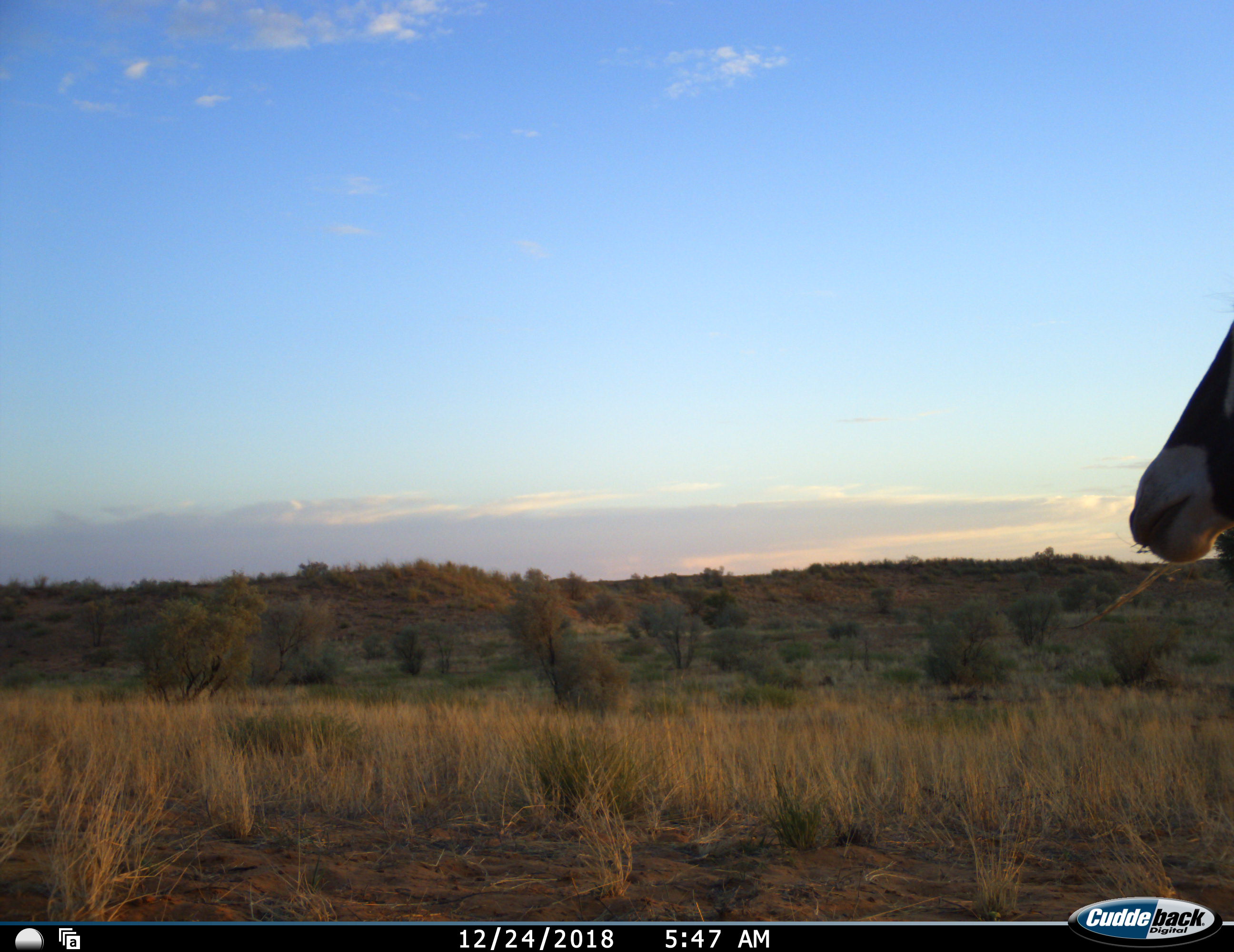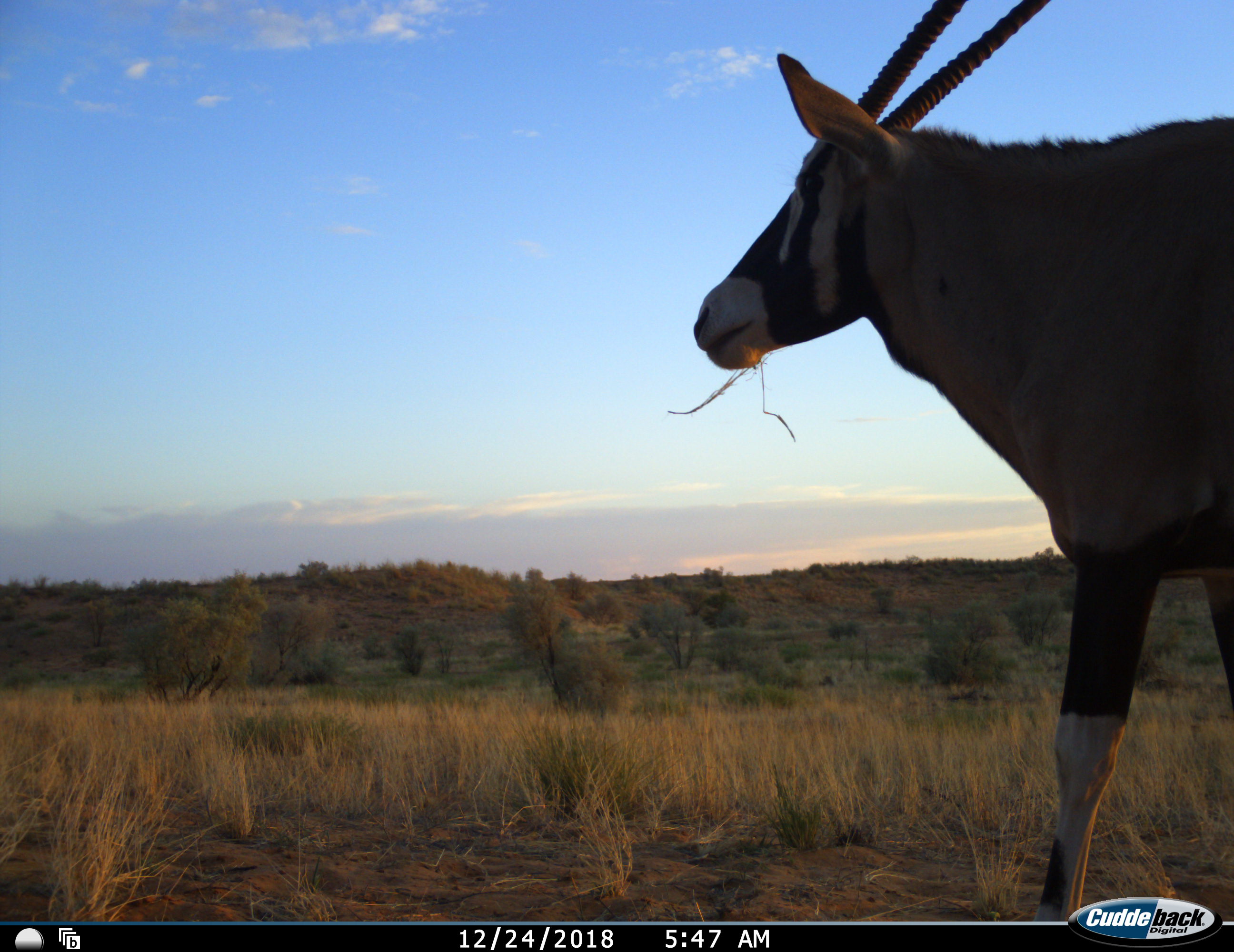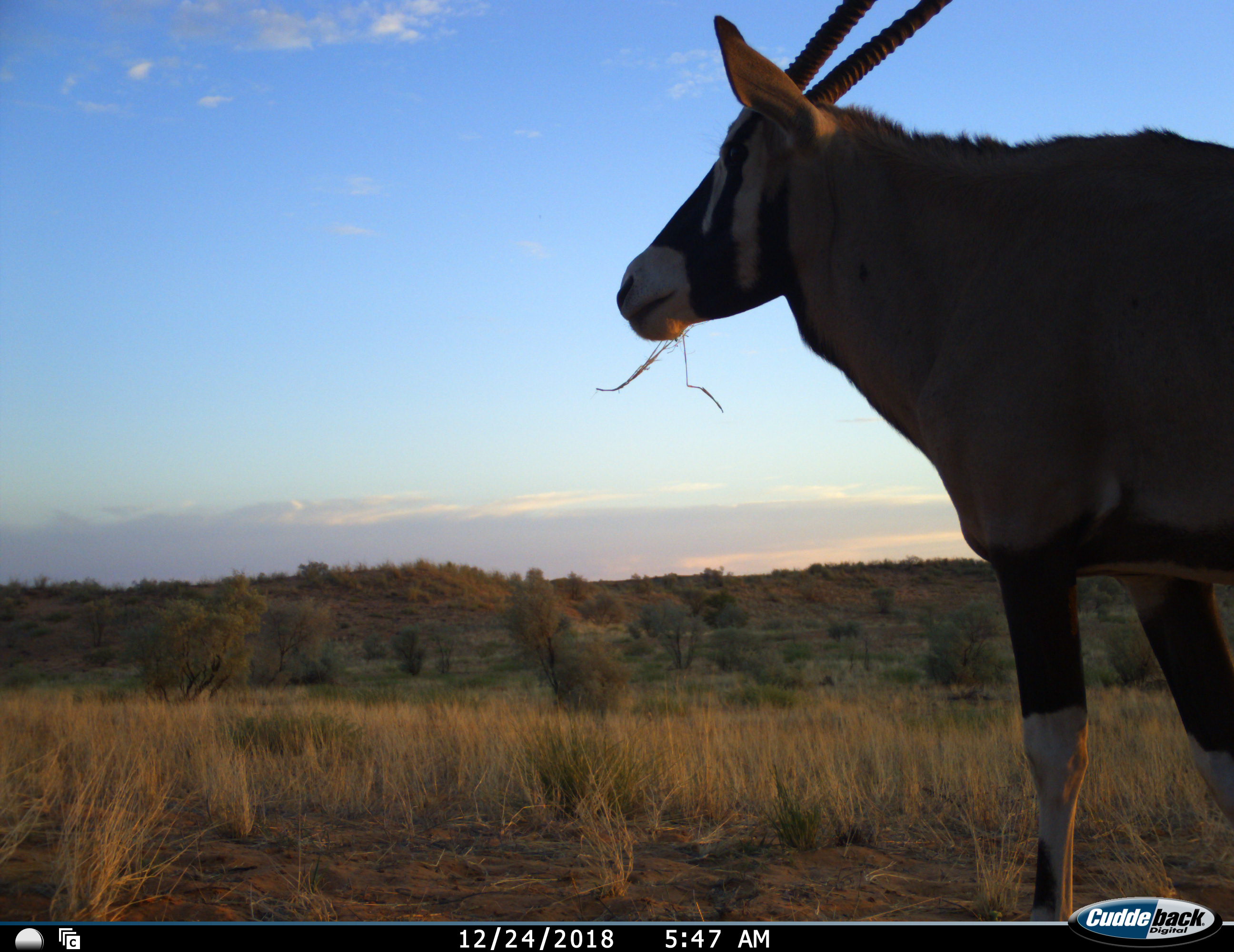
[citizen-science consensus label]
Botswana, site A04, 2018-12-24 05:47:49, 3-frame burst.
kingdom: Animalia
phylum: Chordata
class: Mammalia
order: Artiodactyla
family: Bovidae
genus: Oryx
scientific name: Oryx gazella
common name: gemsbok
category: gemsbokoryx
Gemsbokoryx (gemsbok) (Oryx gazella), count 1. Behavior (volunteer vote fractions): standing 18%, resting 0%, moving 91%, interacting 0%. Young present (vote fraction): 0%. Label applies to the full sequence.